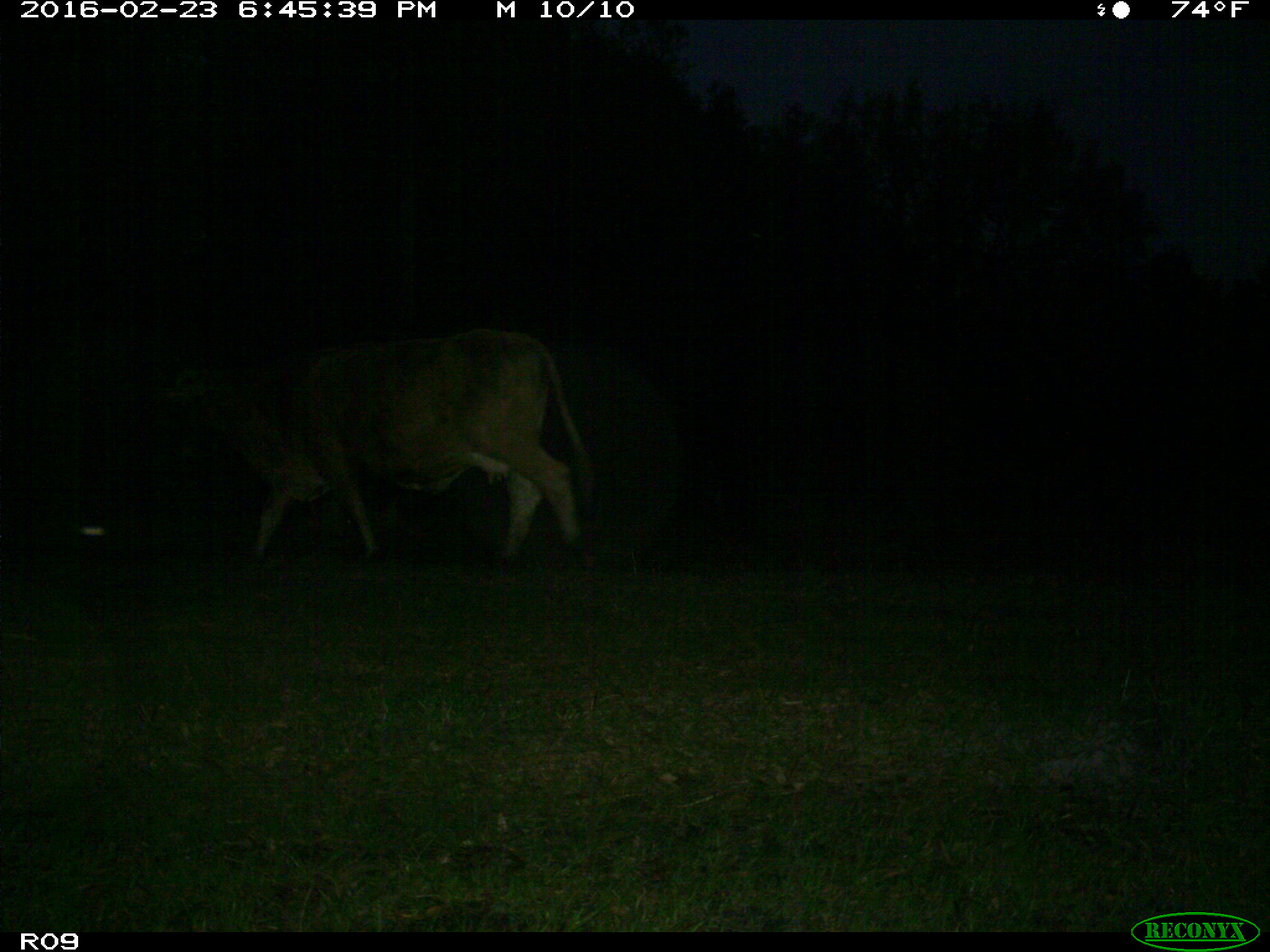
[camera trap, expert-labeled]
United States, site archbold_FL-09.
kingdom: Animalia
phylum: Chordata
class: Mammalia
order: Artiodactyla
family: Bovidae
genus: Bos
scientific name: Bos taurus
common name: domestic cow